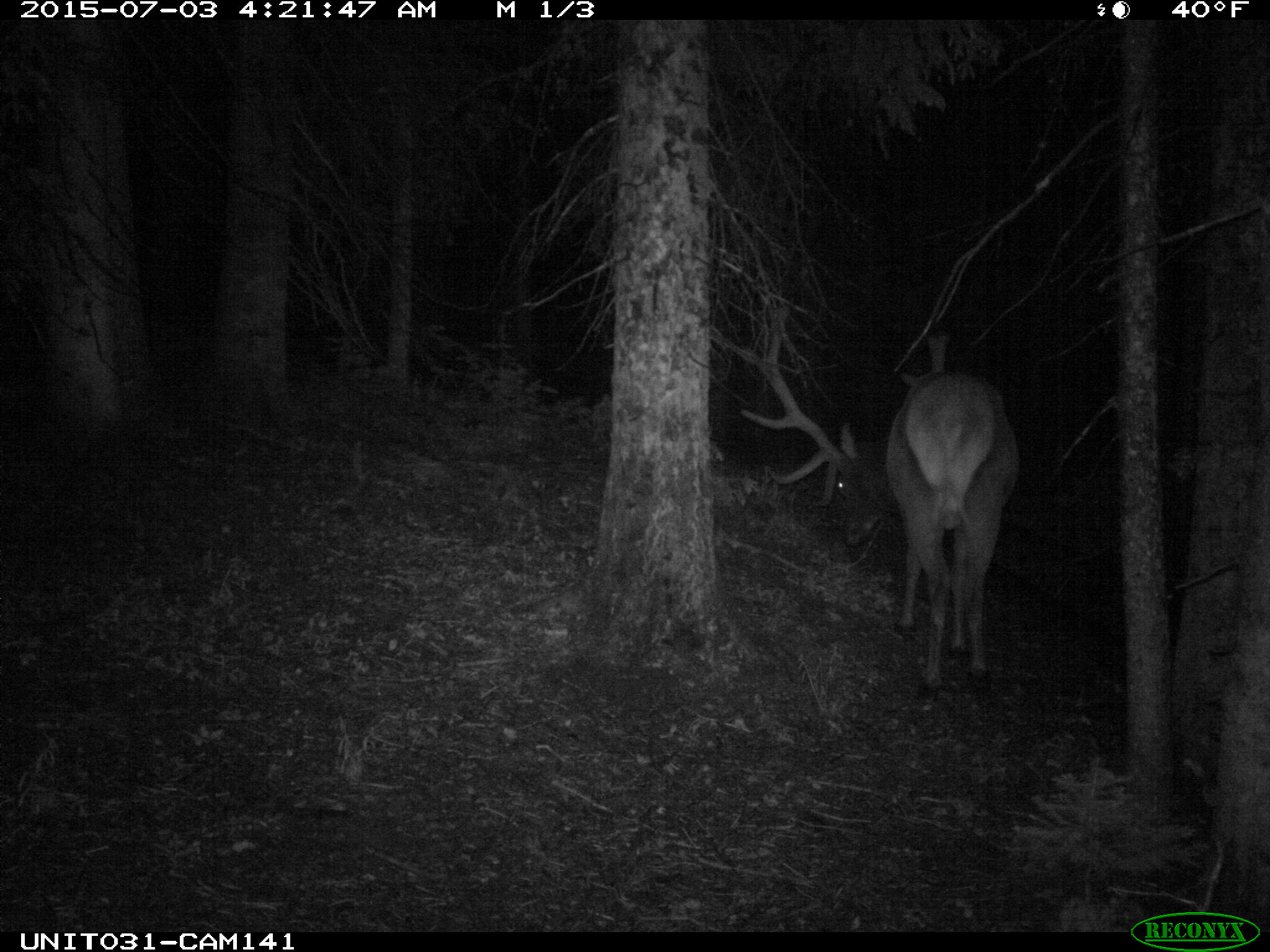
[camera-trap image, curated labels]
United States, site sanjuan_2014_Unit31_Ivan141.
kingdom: Animalia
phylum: Chordata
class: Mammalia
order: Artiodactyla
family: Cervidae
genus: Cervus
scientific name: Cervus elaphus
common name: red deer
Cervus elaphus (red deer).